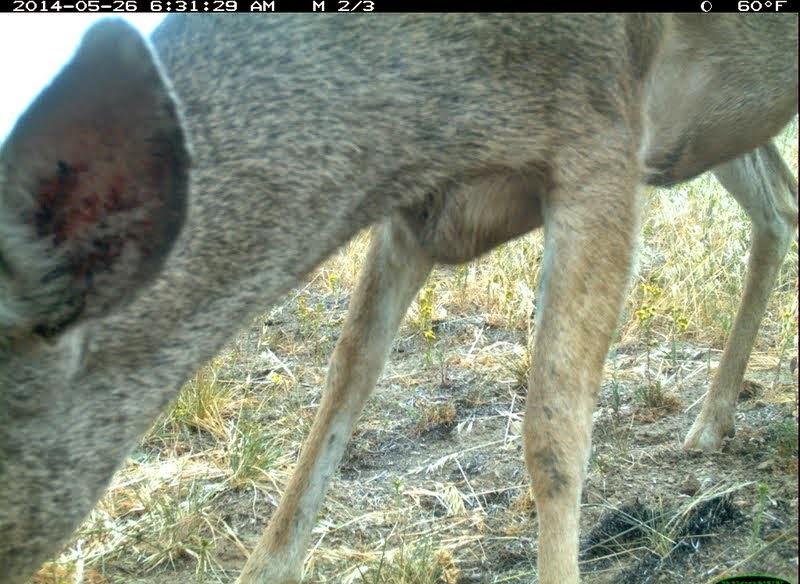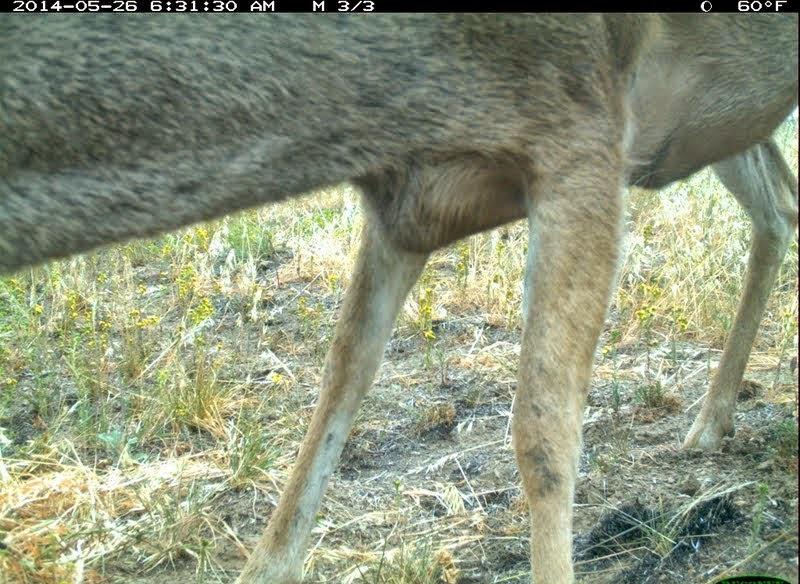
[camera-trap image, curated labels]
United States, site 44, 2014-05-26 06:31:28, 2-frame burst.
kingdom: Animalia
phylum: Chordata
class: Mammalia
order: Artiodactyla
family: Cervidae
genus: Odocoileus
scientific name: Odocoileus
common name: deer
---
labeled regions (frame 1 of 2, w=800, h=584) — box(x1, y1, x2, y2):
deer: box(0, 16, 799, 583)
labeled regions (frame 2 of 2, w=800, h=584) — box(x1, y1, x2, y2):
deer: box(2, 12, 799, 582)